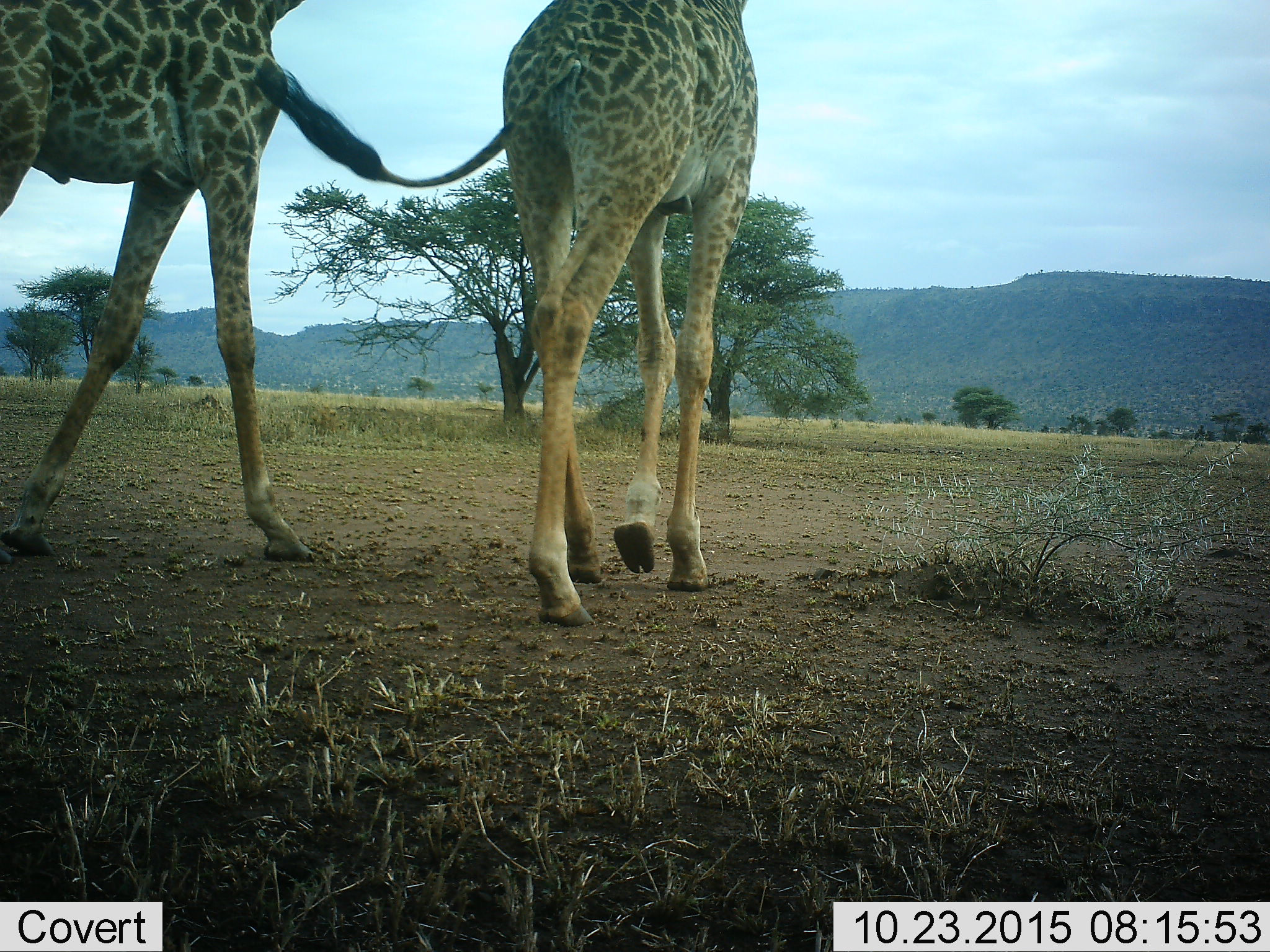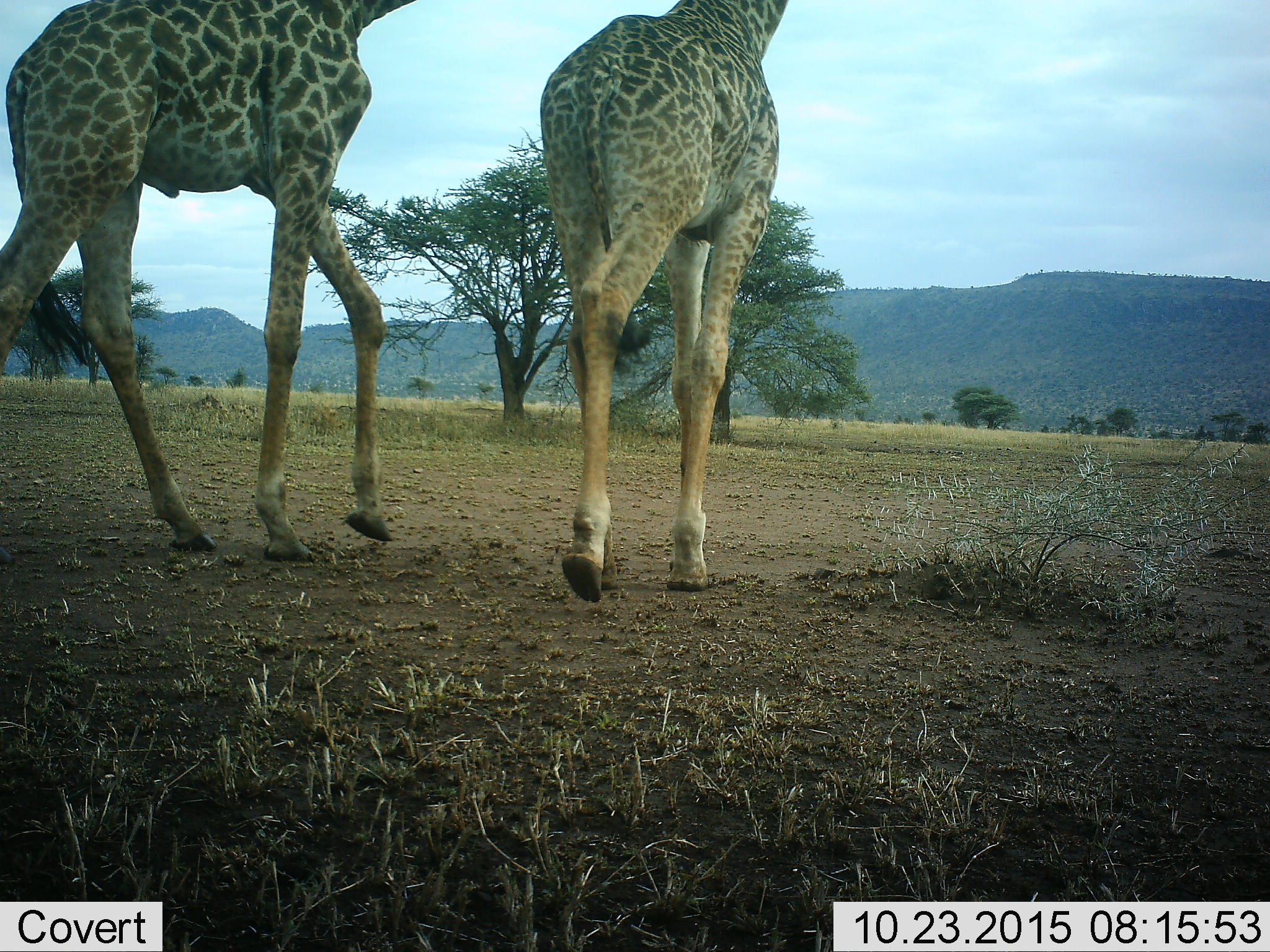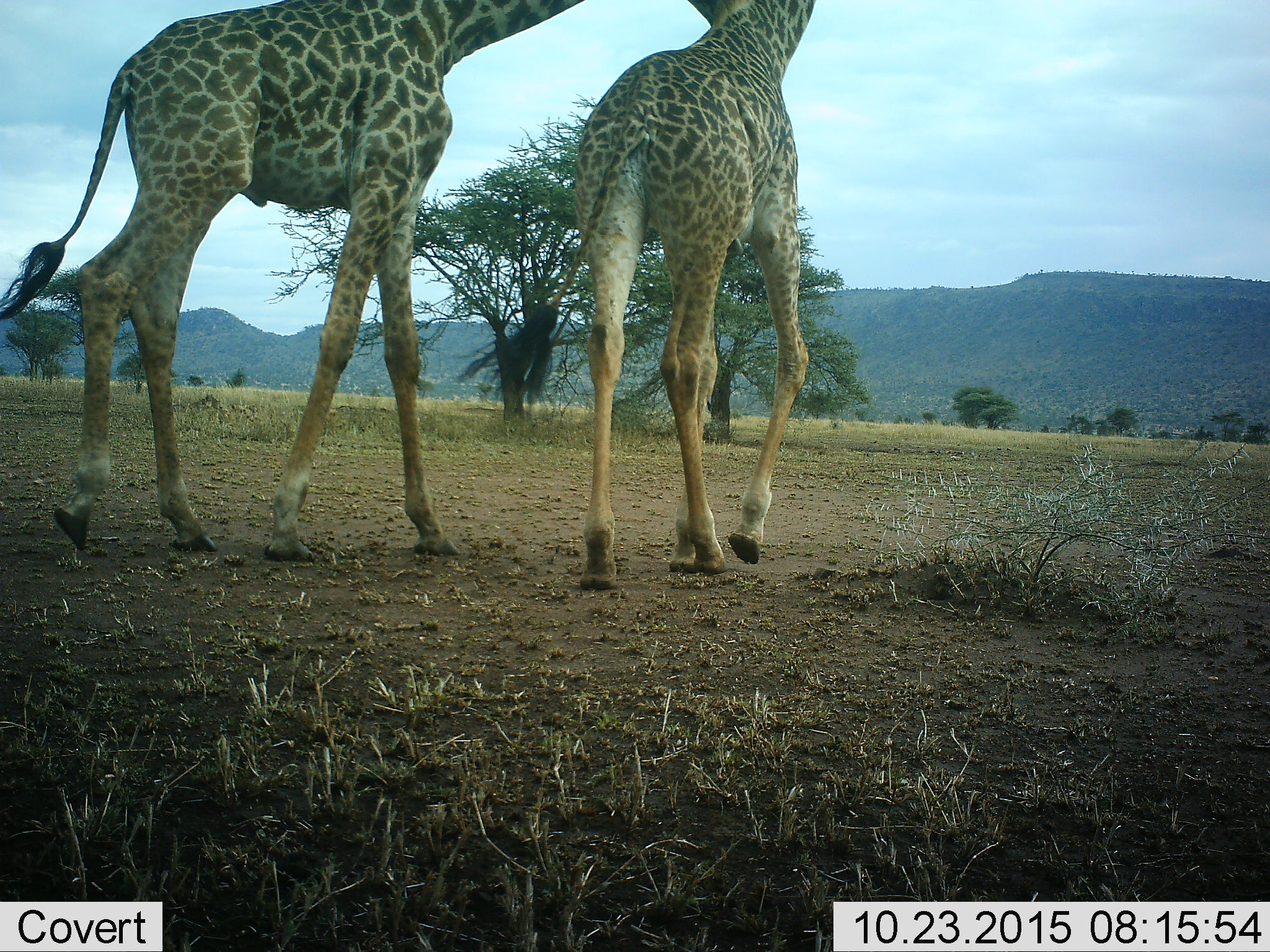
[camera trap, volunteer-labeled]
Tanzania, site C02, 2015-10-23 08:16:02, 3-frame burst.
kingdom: Animalia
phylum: Chordata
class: Mammalia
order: Artiodactyla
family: Giraffidae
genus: Giraffa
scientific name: Giraffa camelopardalis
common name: giraffe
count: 2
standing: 12%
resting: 0%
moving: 100%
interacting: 6%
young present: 12%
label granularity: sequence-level